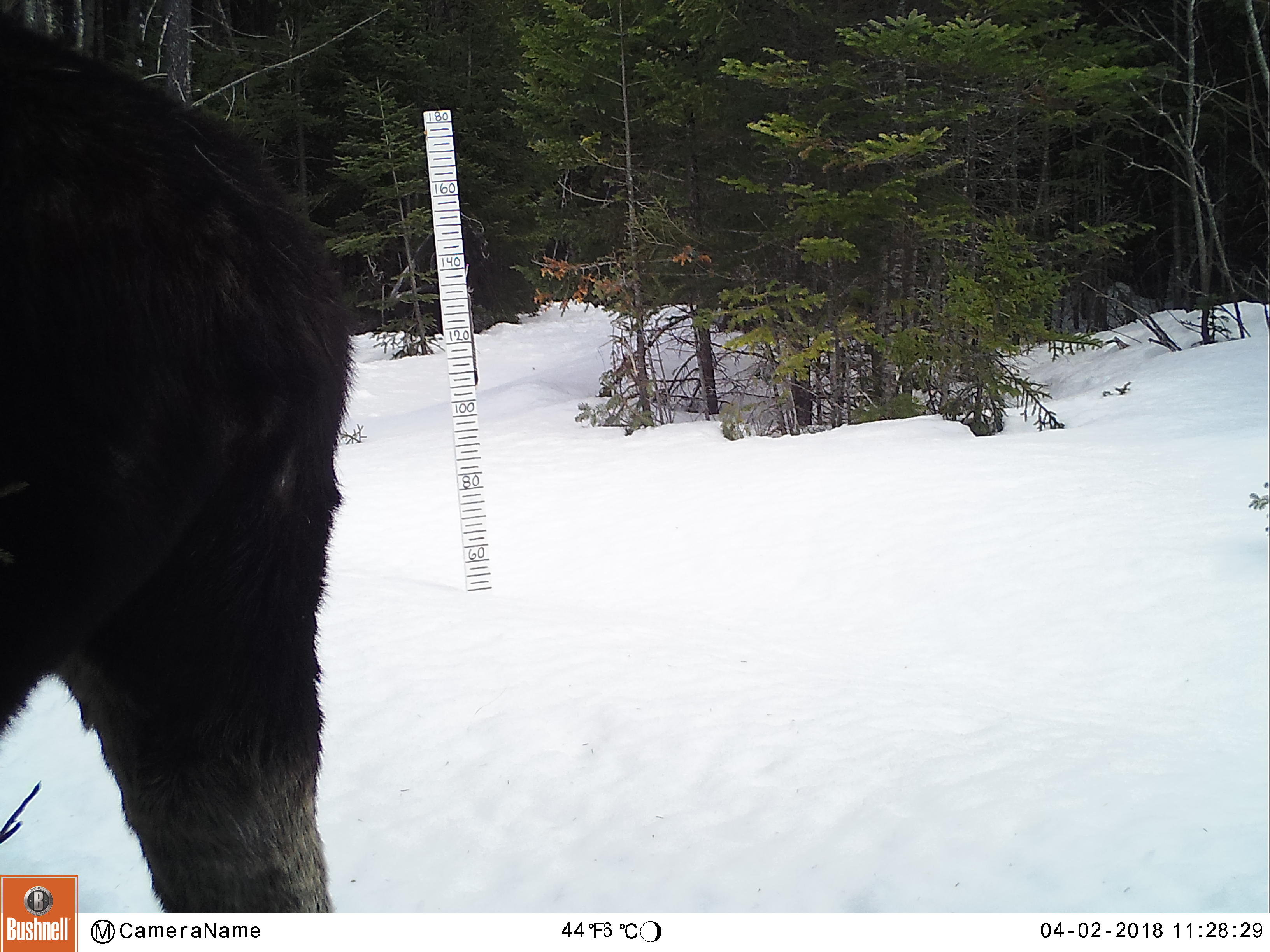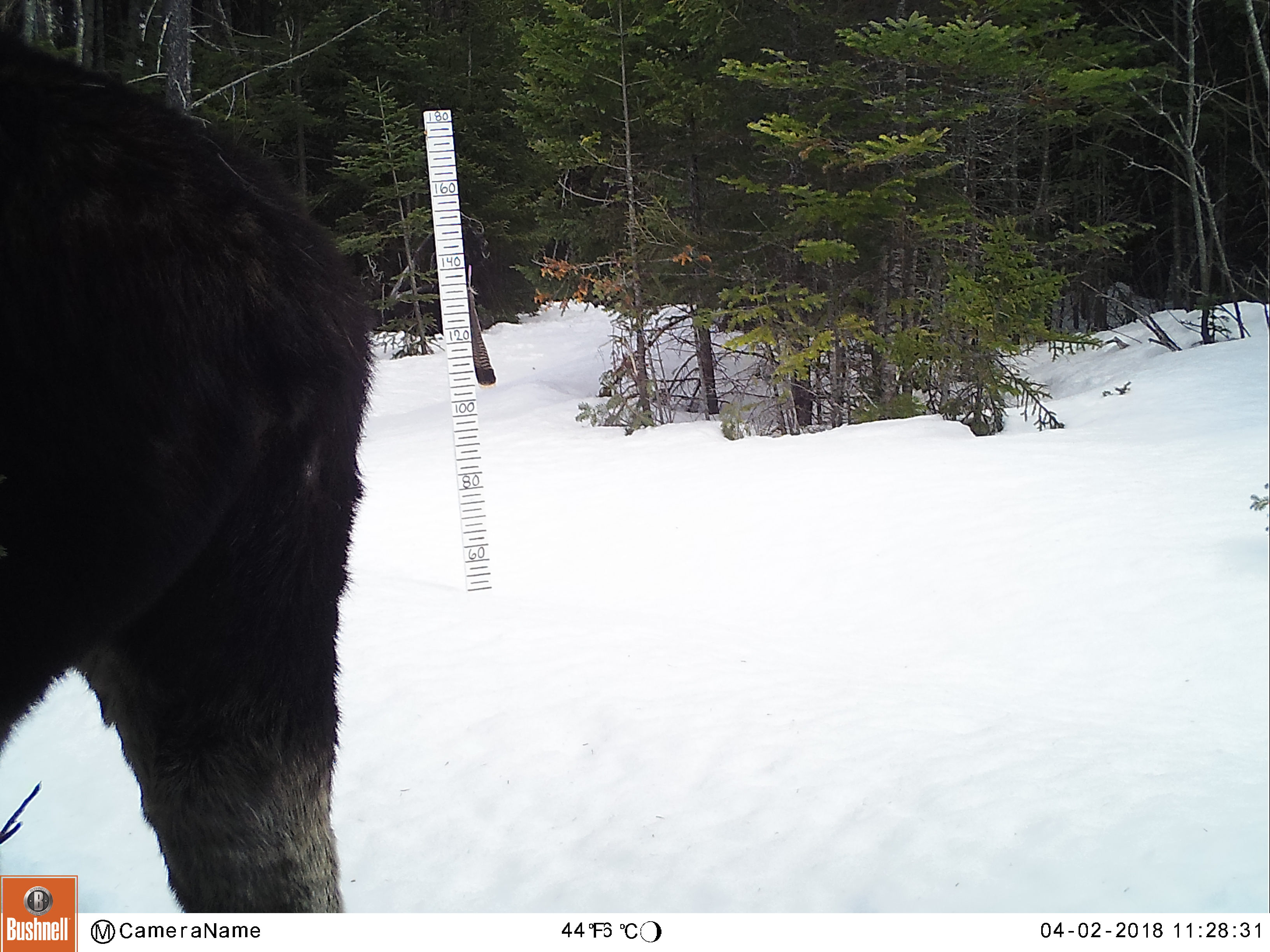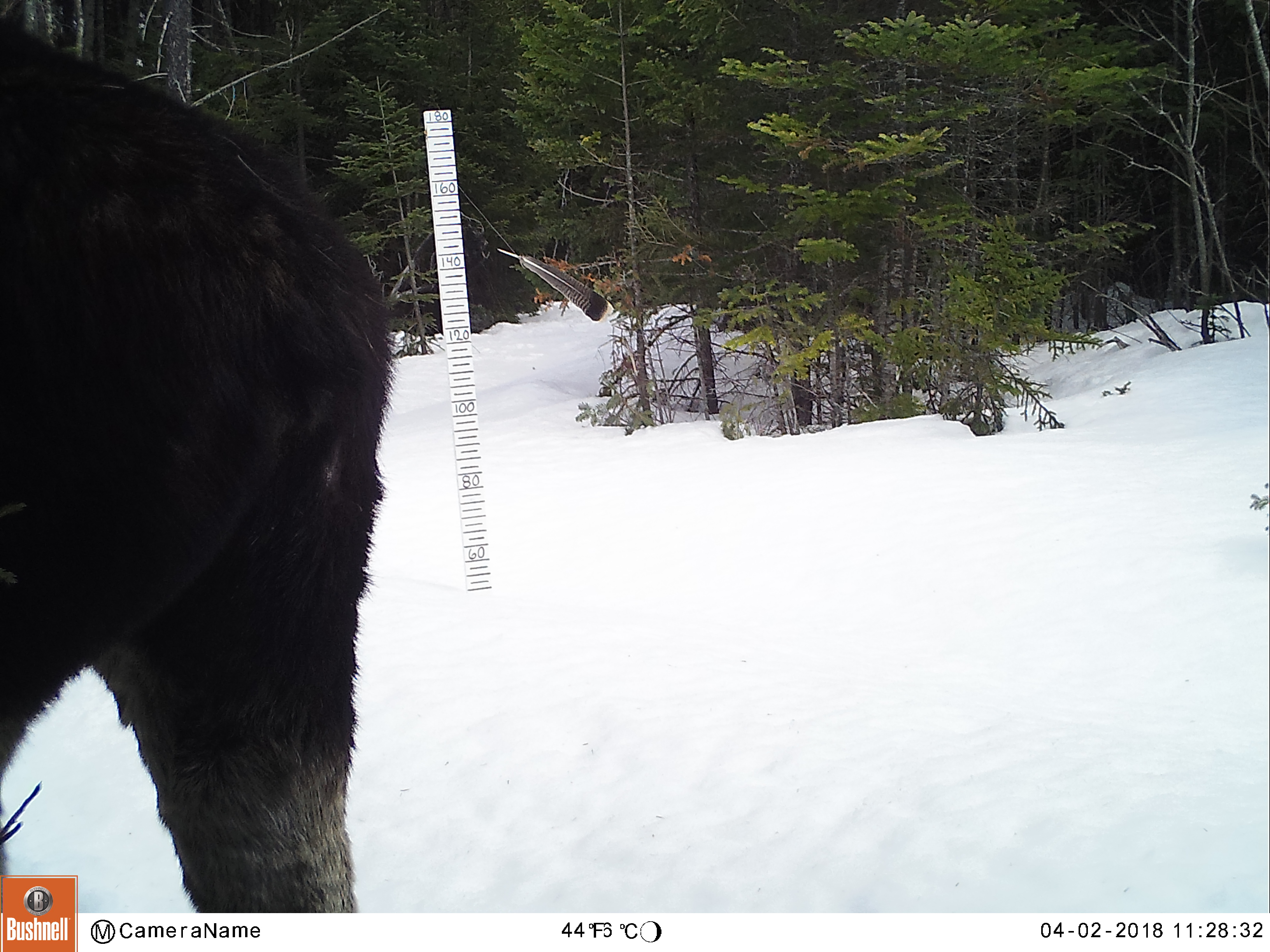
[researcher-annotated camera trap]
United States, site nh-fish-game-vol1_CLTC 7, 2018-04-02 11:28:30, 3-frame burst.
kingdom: Animalia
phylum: Chordata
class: Mammalia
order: Artiodactyla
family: Cervidae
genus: Alces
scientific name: Alces alces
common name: moose